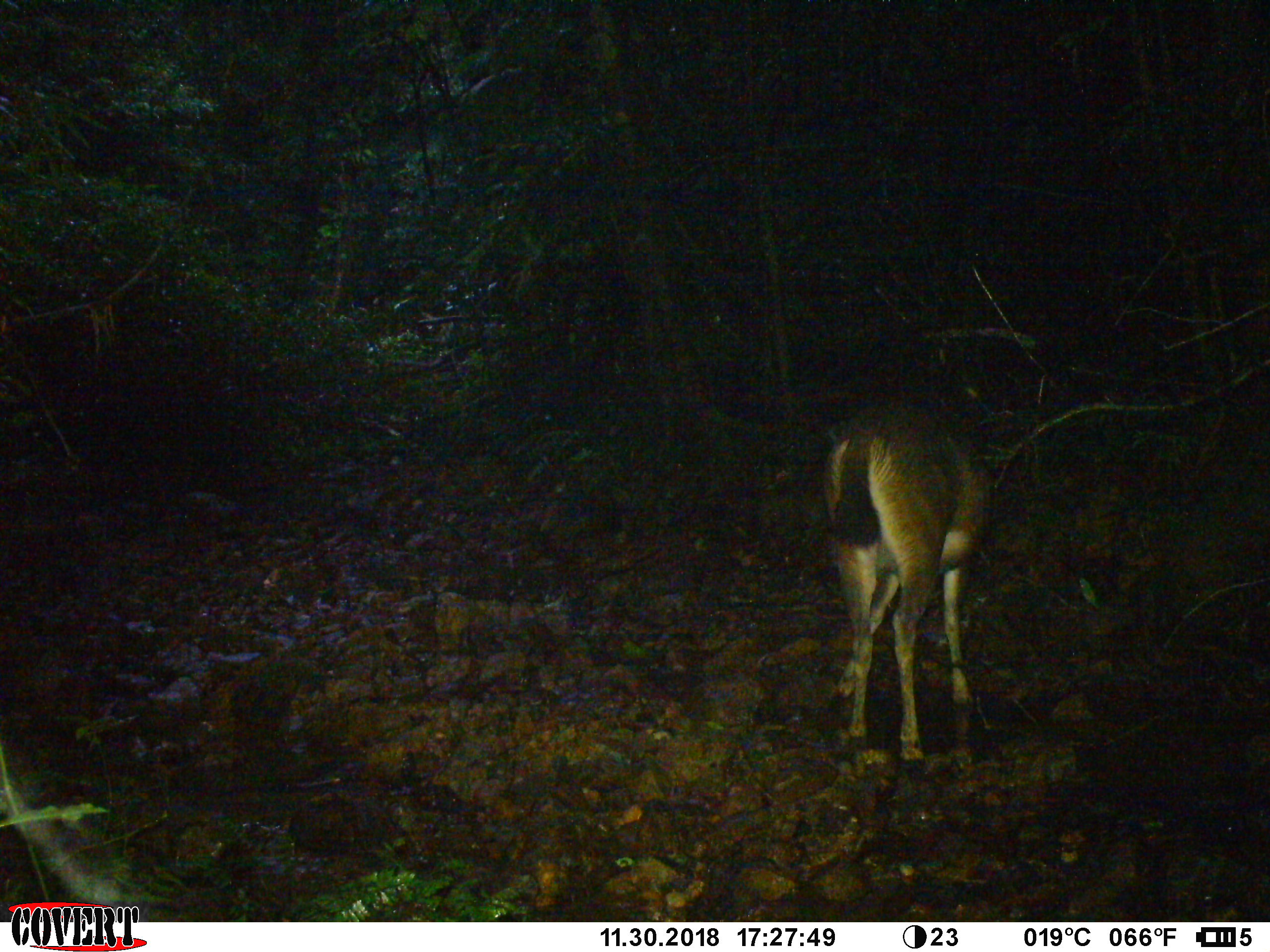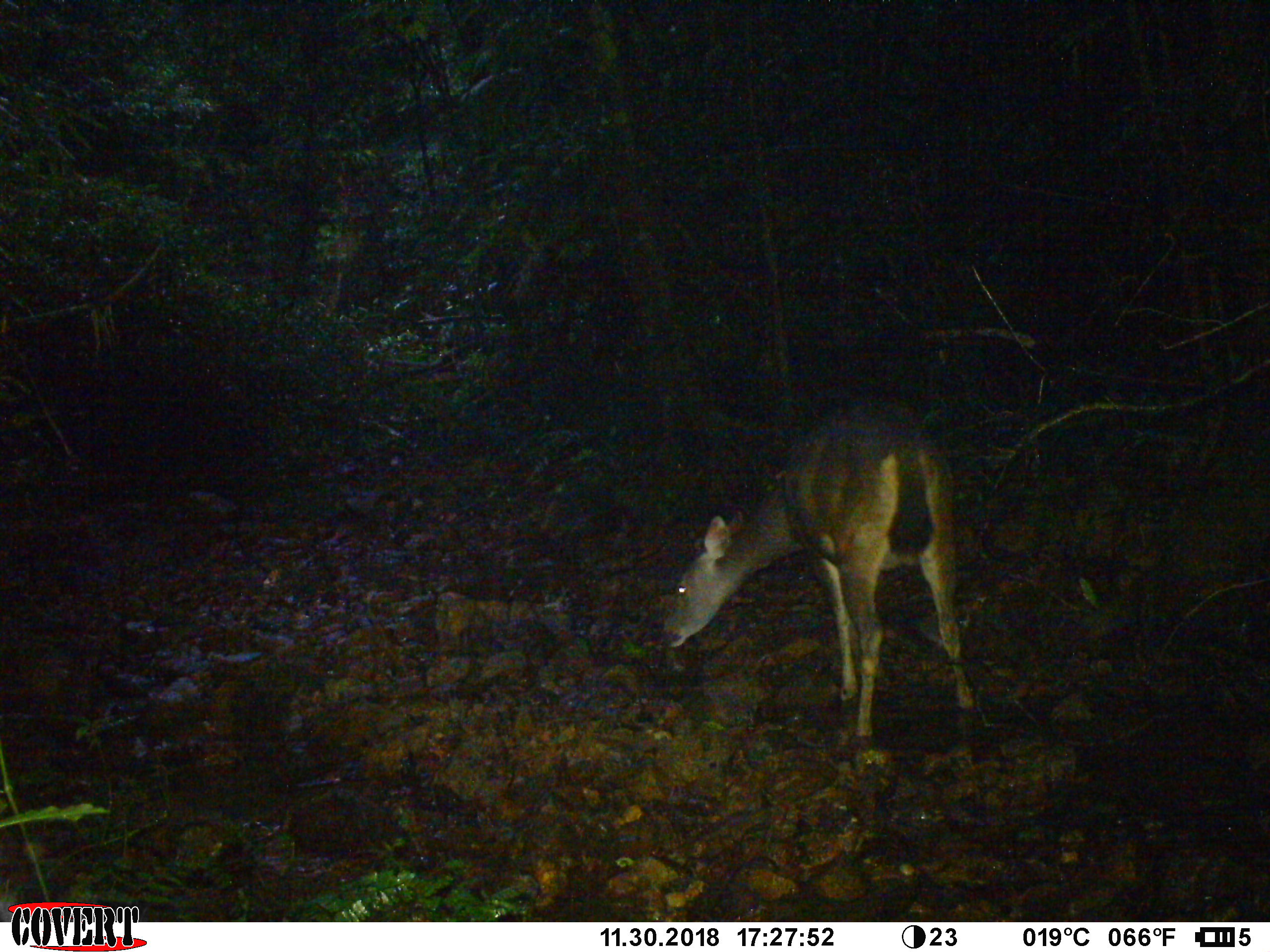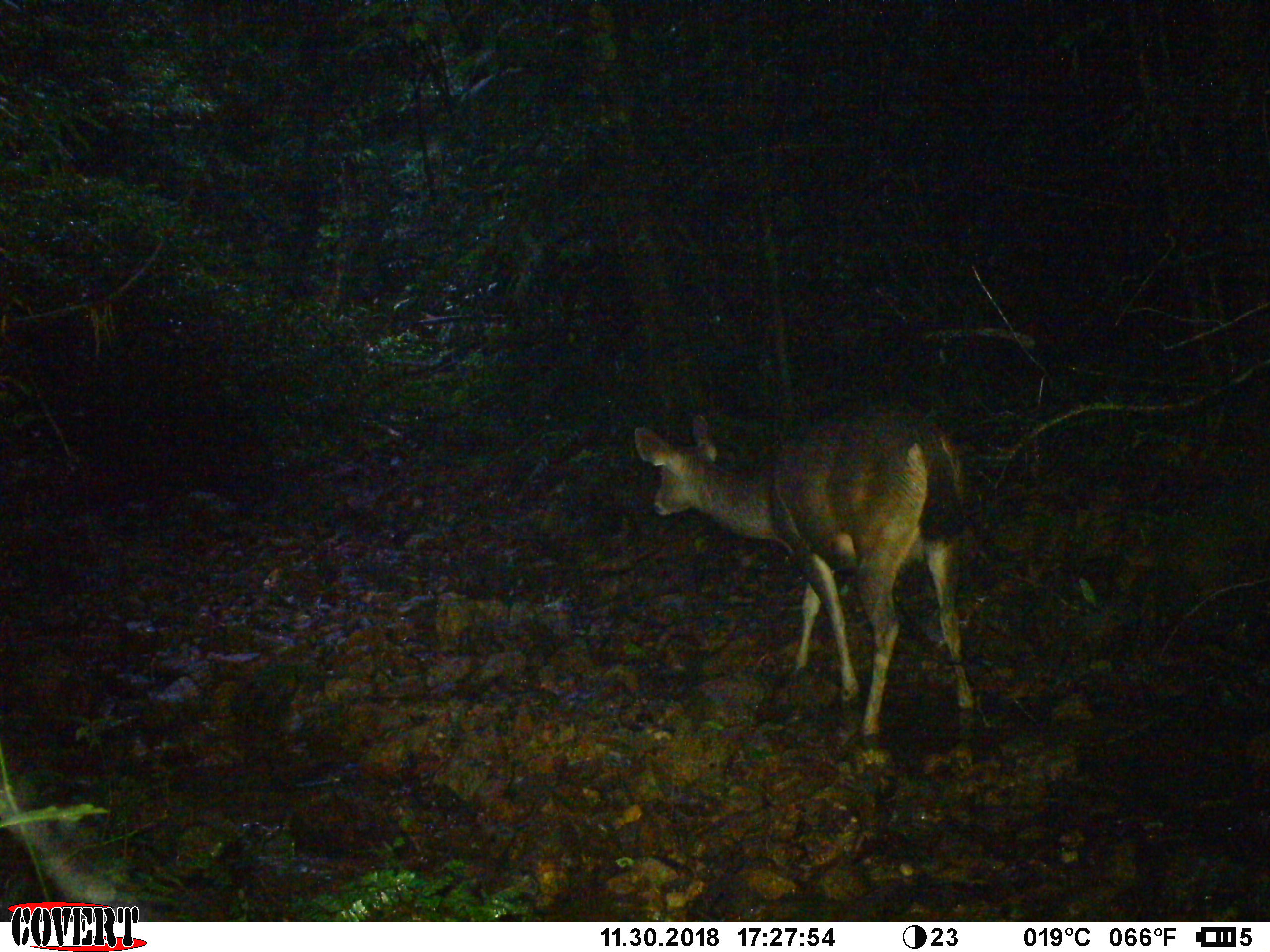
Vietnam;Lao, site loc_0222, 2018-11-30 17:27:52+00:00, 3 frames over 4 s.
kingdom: Animalia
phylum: Chordata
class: Mammalia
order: Artiodactyla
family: Cervidae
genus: Rusa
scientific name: Rusa unicolor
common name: sambar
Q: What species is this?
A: Sambar (Rusa unicolor).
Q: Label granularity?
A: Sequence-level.